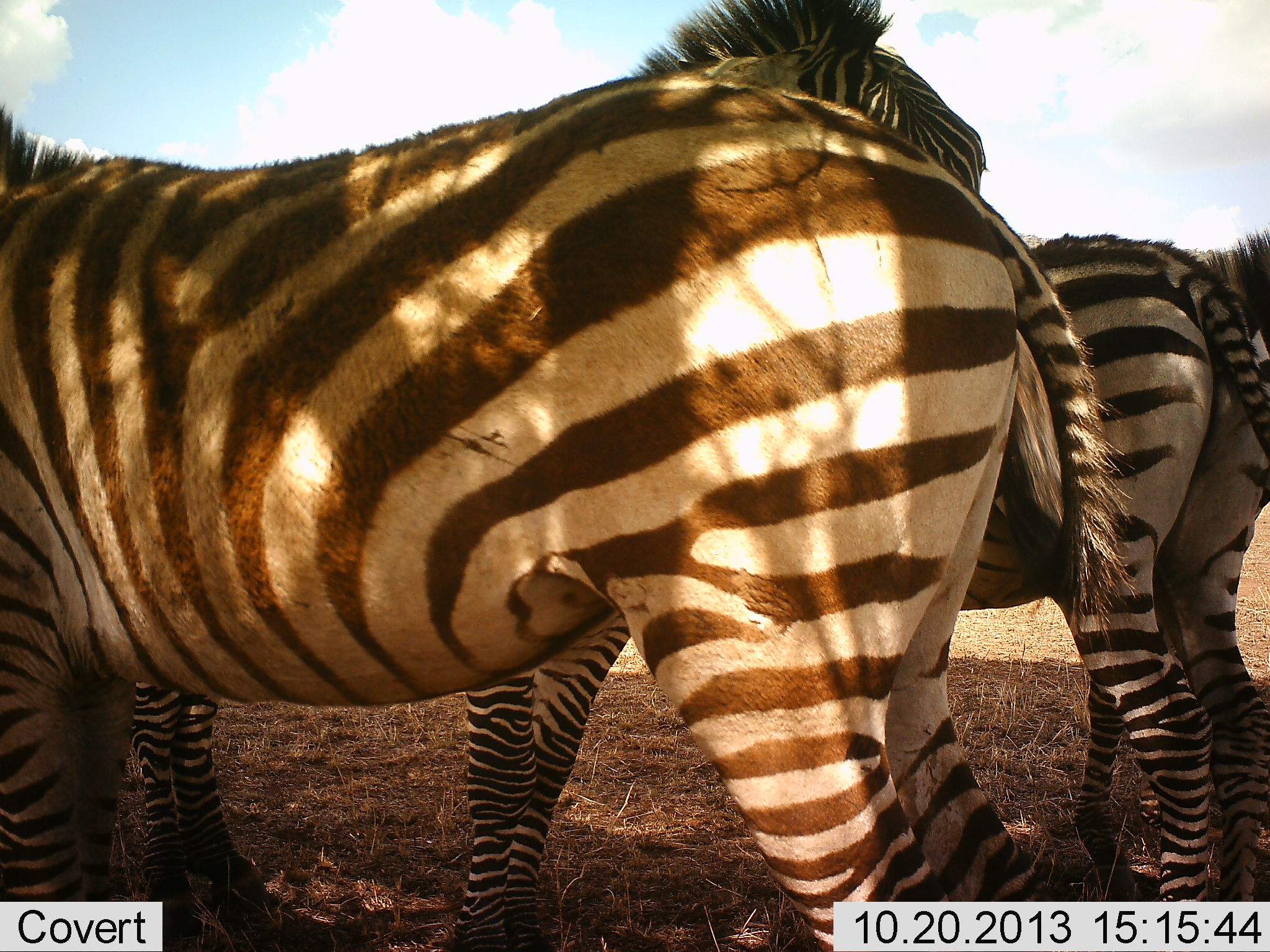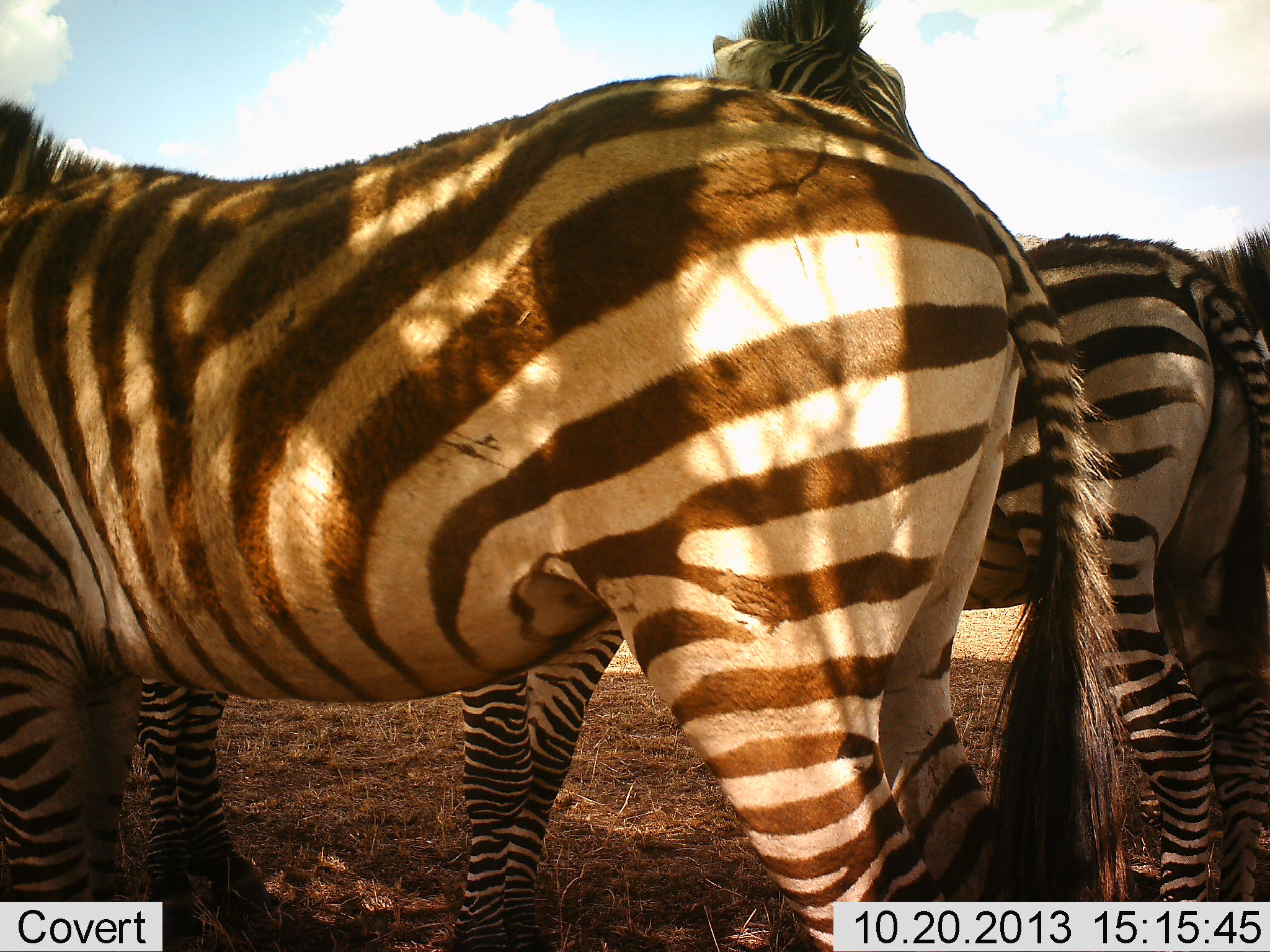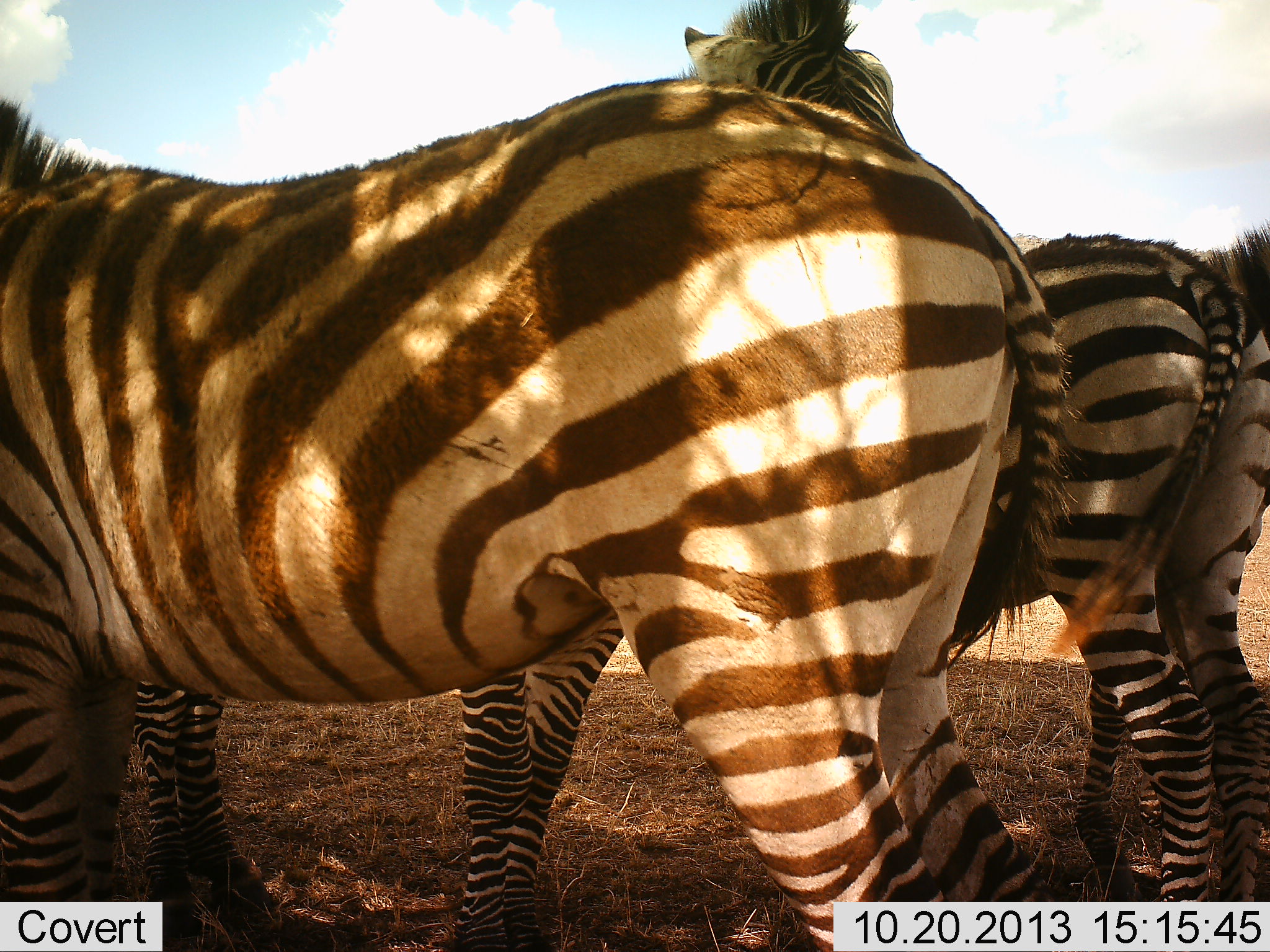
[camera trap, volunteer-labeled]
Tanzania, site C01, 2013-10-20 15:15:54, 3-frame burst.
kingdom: Animalia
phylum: Chordata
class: Mammalia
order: Perissodactyla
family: Equidae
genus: Equus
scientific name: Equus quagga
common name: plains zebra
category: zebra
Zebra (plains zebra) (Equus quagga), count 4. Behavior (volunteer vote fractions): standing 90%, resting 10%, moving 0%, interacting 20%. Young present (vote fraction): 0%. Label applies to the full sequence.